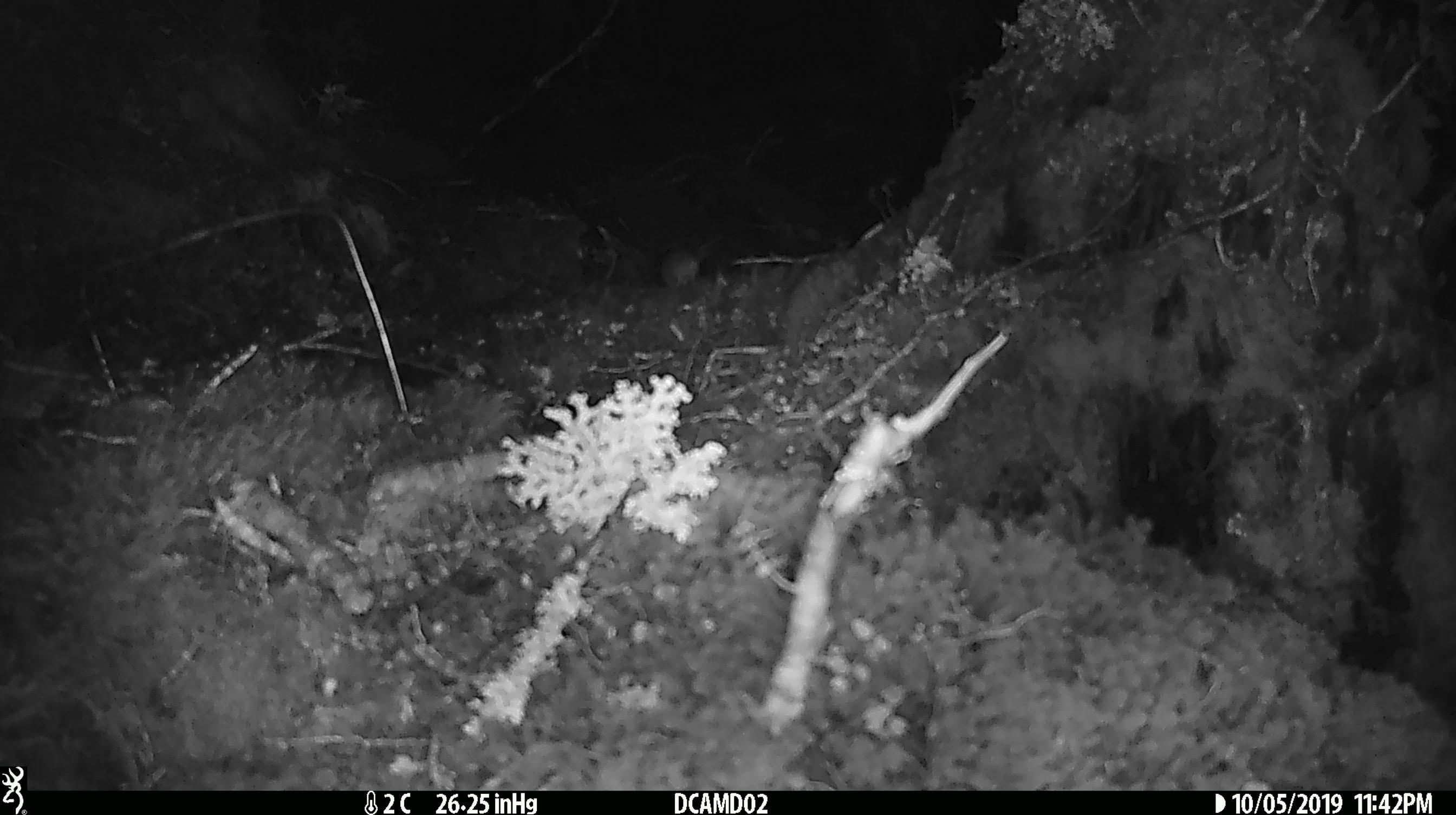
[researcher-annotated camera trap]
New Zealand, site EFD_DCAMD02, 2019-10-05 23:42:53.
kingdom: Animalia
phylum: Chordata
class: Mammalia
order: Rodentia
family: Muridae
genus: Mus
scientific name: Mus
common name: mouse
Mouse (Mus).